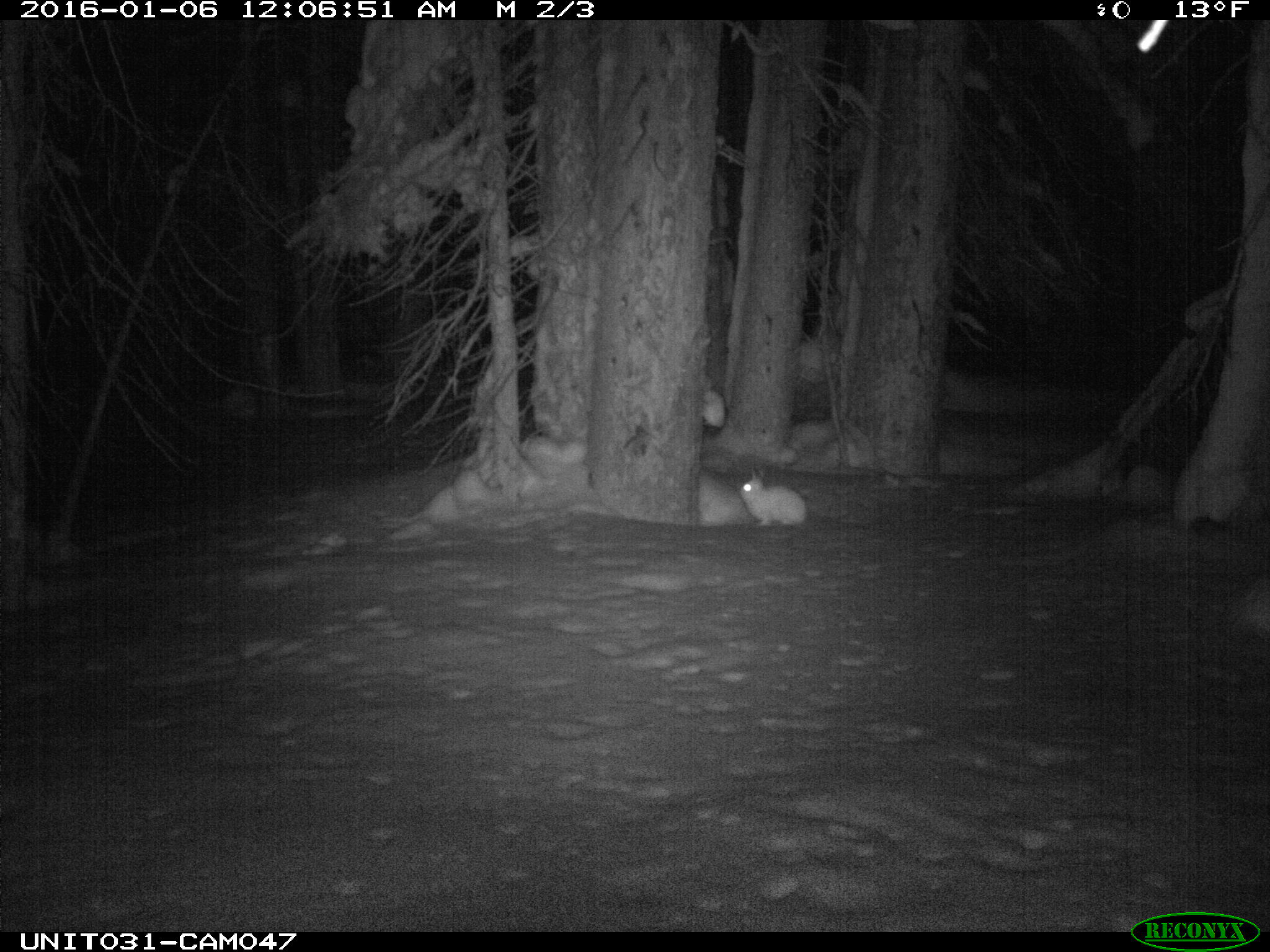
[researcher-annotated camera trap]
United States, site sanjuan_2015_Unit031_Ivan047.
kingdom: Animalia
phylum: Chordata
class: Mammalia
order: Lagomorpha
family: Leporidae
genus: Lepus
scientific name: Lepus americanus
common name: snowshoe hare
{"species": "Lepus americanus (snowshoe hare)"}